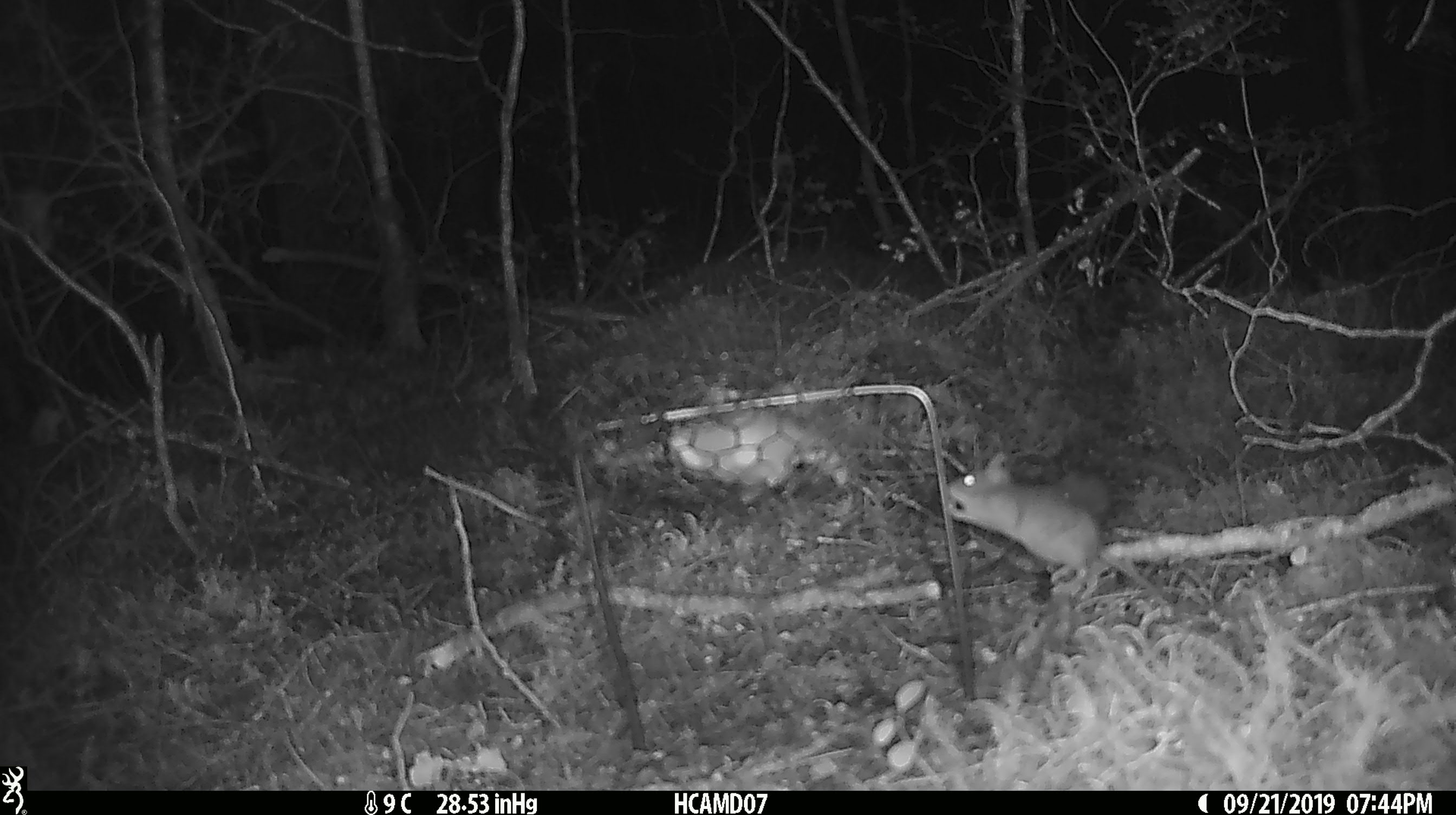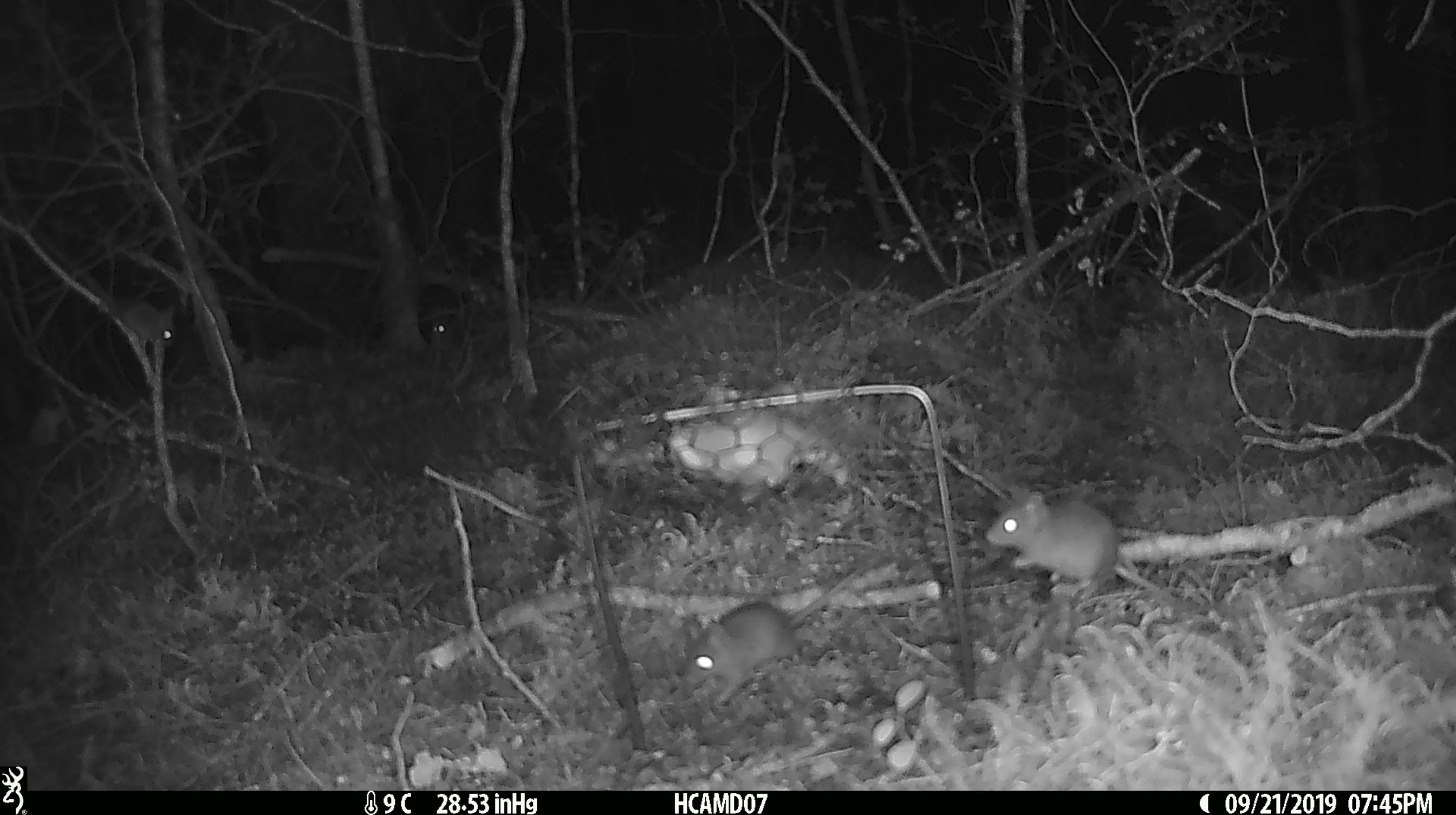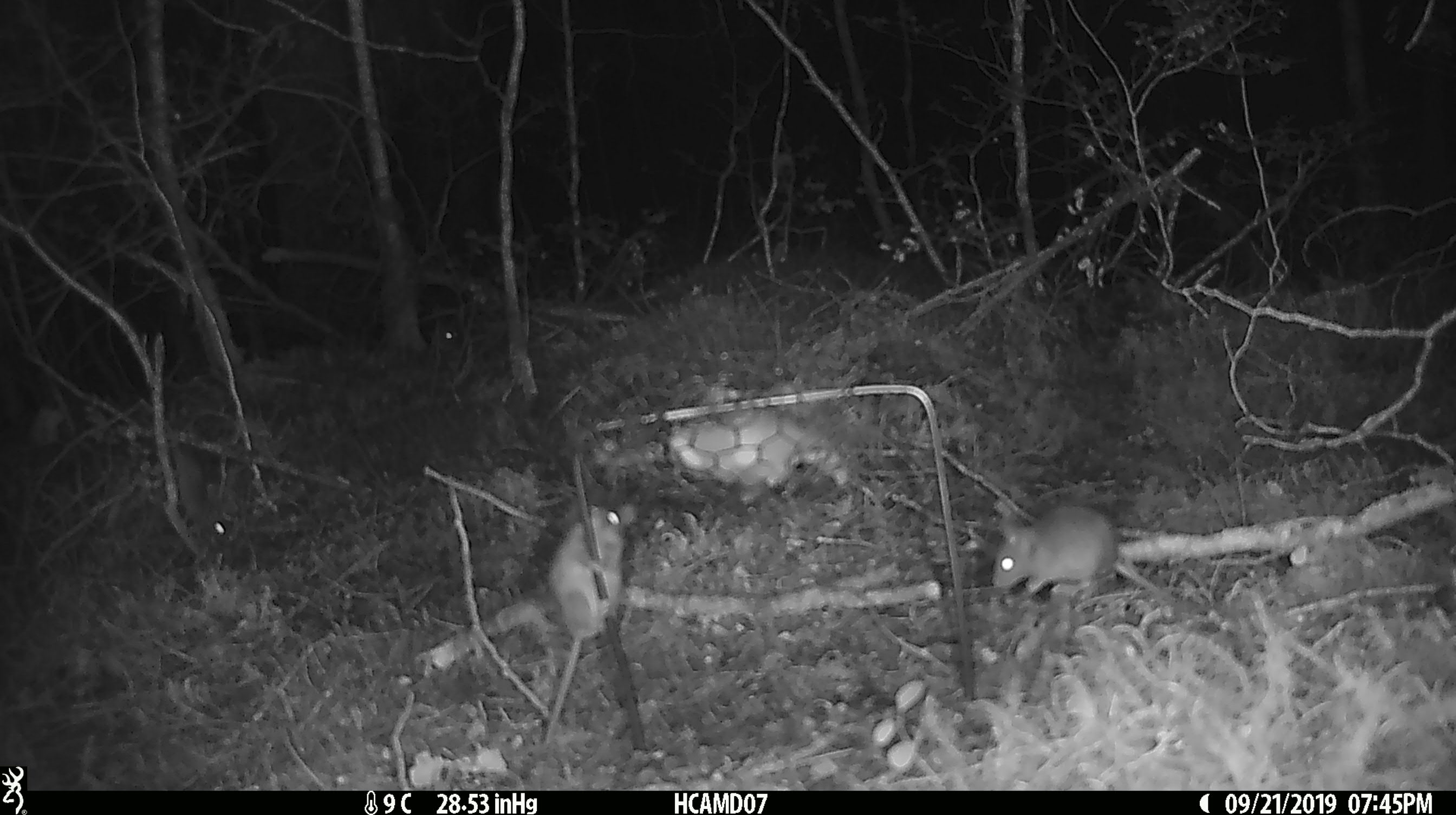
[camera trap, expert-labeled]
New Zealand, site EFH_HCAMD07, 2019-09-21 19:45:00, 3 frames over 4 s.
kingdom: Animalia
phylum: Chordata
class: Mammalia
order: Rodentia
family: Muridae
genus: Mus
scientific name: Mus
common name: mouse